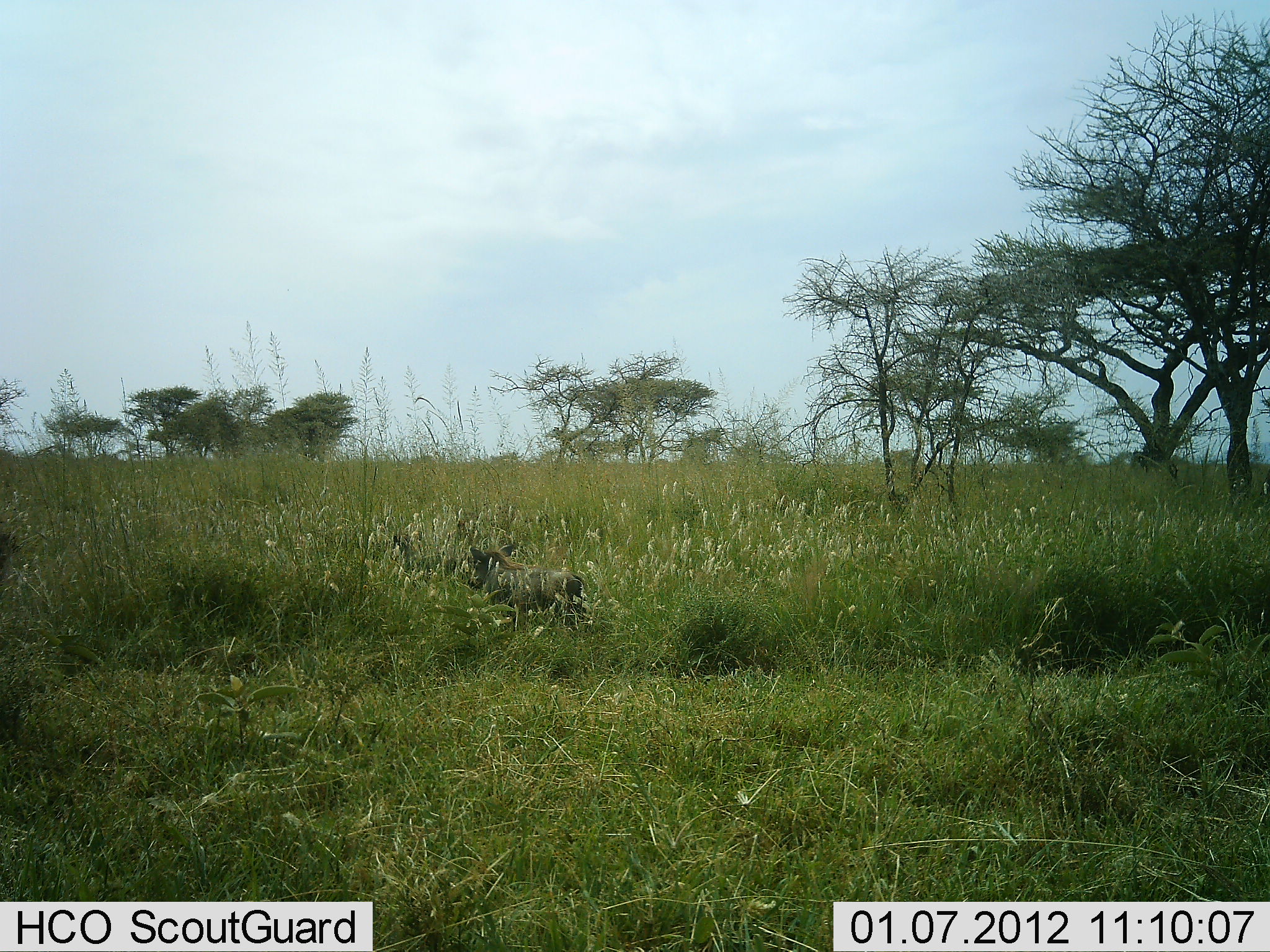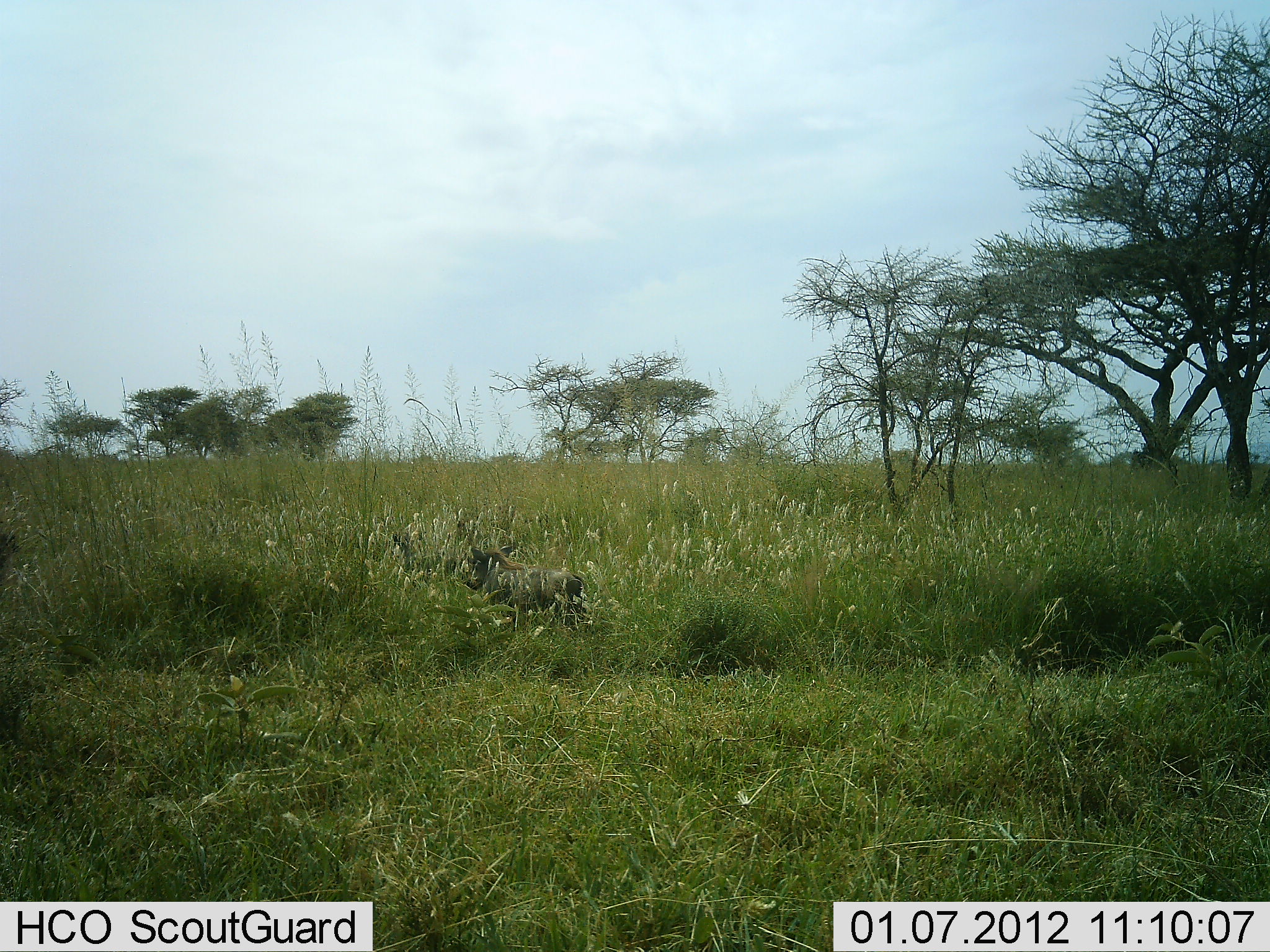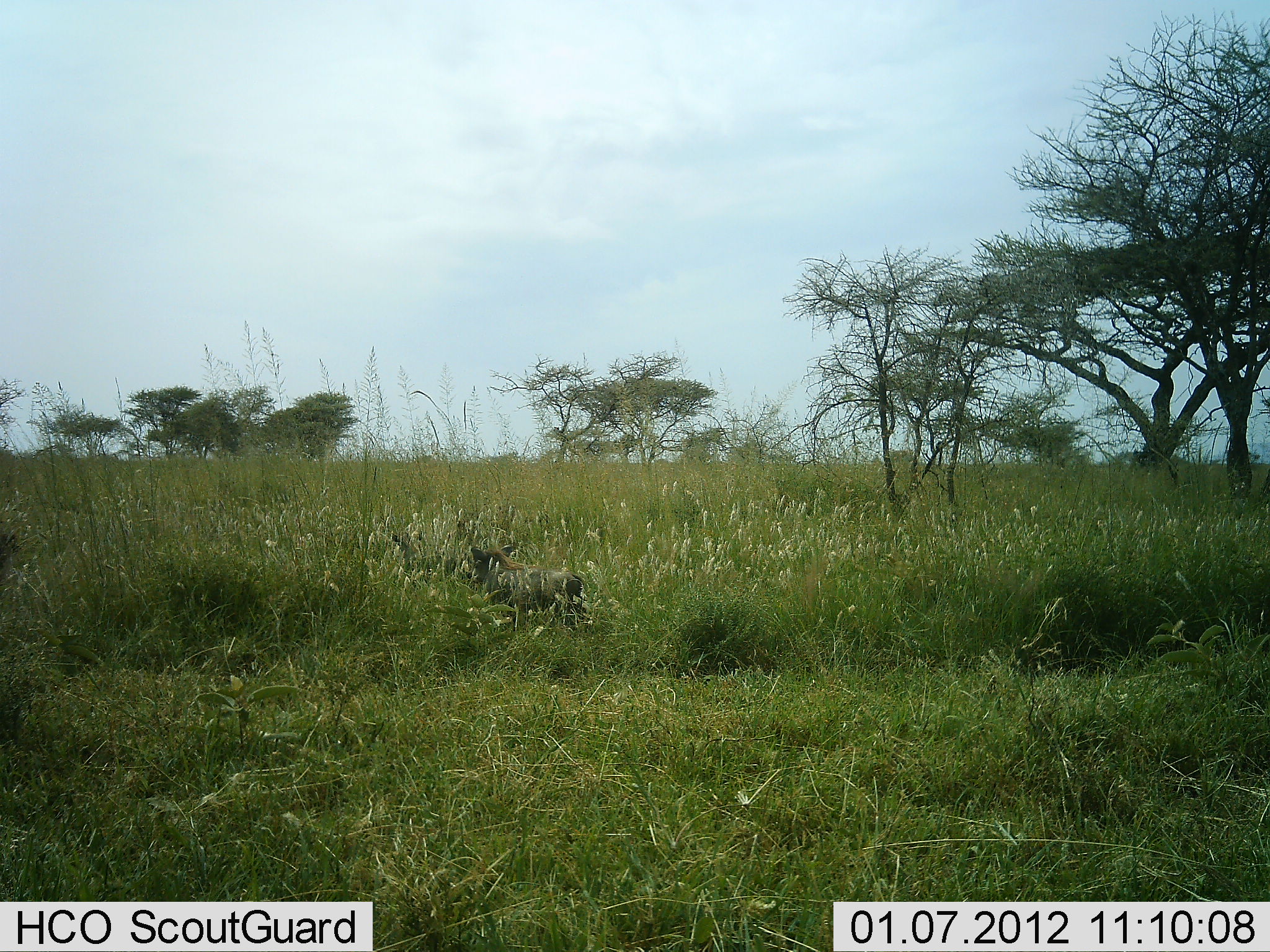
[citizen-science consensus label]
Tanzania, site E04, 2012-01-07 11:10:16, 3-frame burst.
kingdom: Animalia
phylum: Chordata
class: Mammalia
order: Artiodactyla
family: Suidae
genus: Phacochoerus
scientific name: Phacochoerus africanus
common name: warthog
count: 1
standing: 80%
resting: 0%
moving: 5%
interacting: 0%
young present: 5%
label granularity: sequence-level